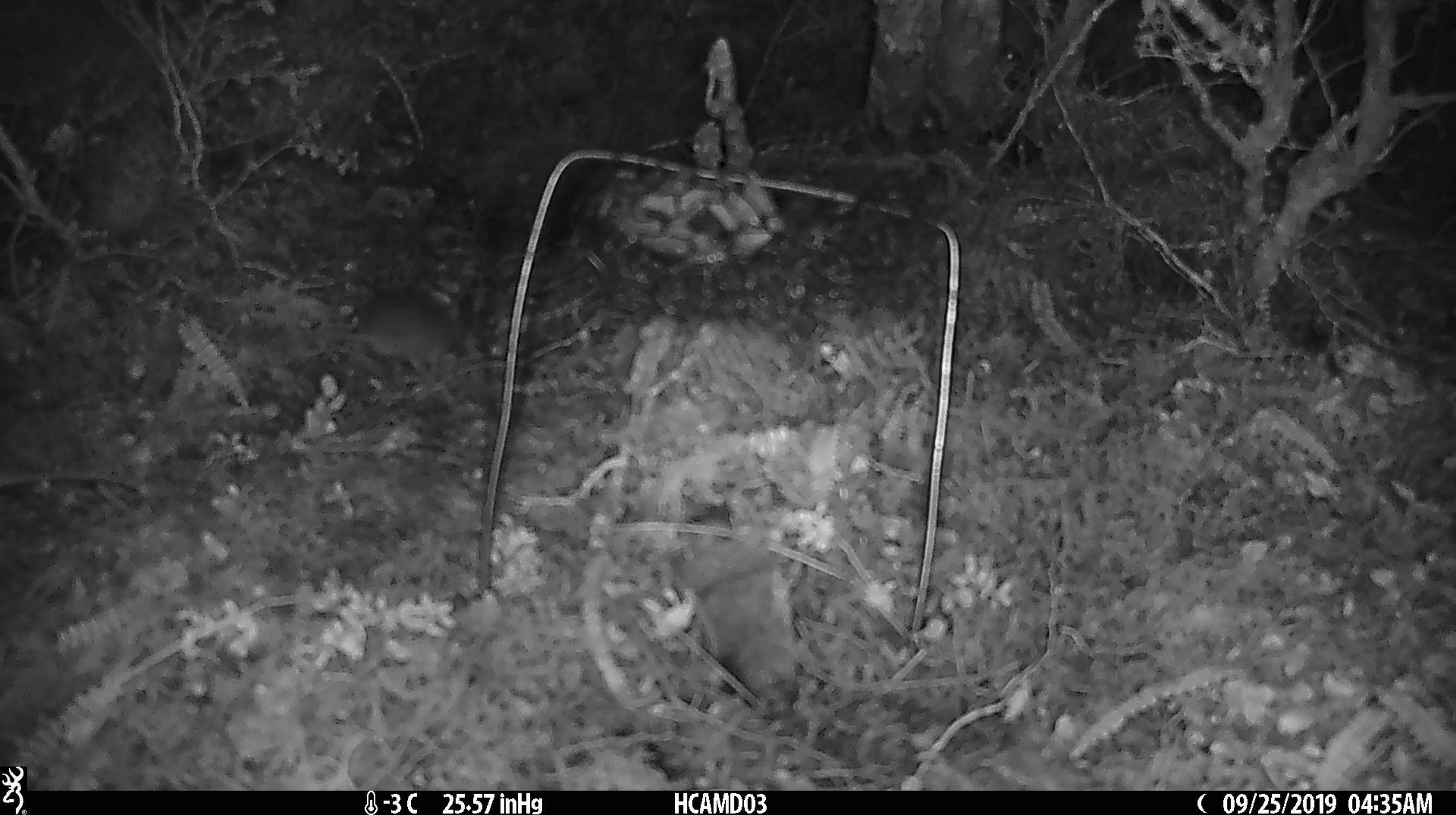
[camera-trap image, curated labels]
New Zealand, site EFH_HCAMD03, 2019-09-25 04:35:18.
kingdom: Animalia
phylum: Chordata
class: Mammalia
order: Rodentia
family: Muridae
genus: Mus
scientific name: Mus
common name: mouse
Mouse (Mus).